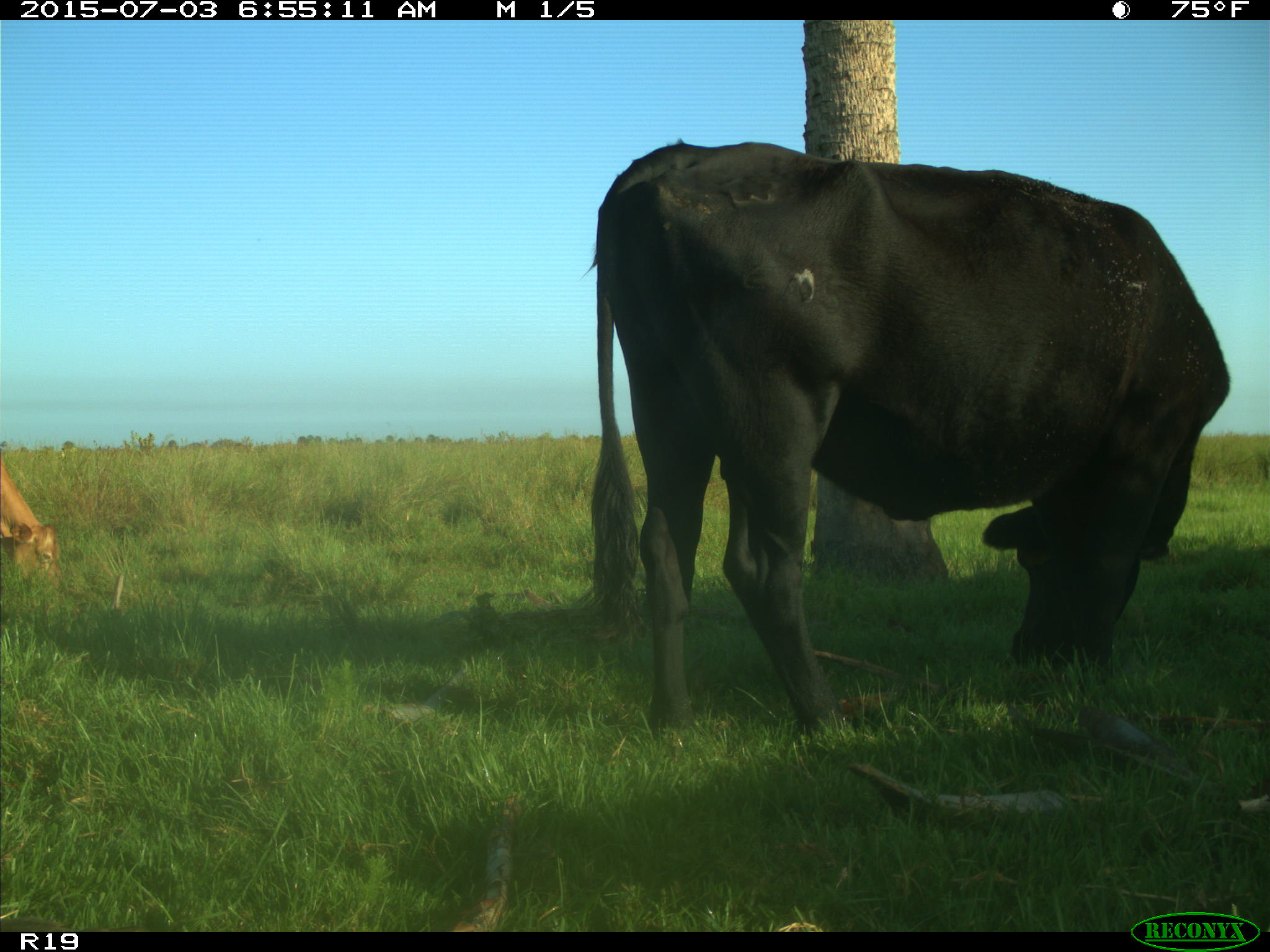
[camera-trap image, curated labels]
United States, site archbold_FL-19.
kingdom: Animalia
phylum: Chordata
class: Mammalia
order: Artiodactyla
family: Bovidae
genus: Bos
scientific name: Bos taurus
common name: domestic cow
Bos taurus (domestic cow).